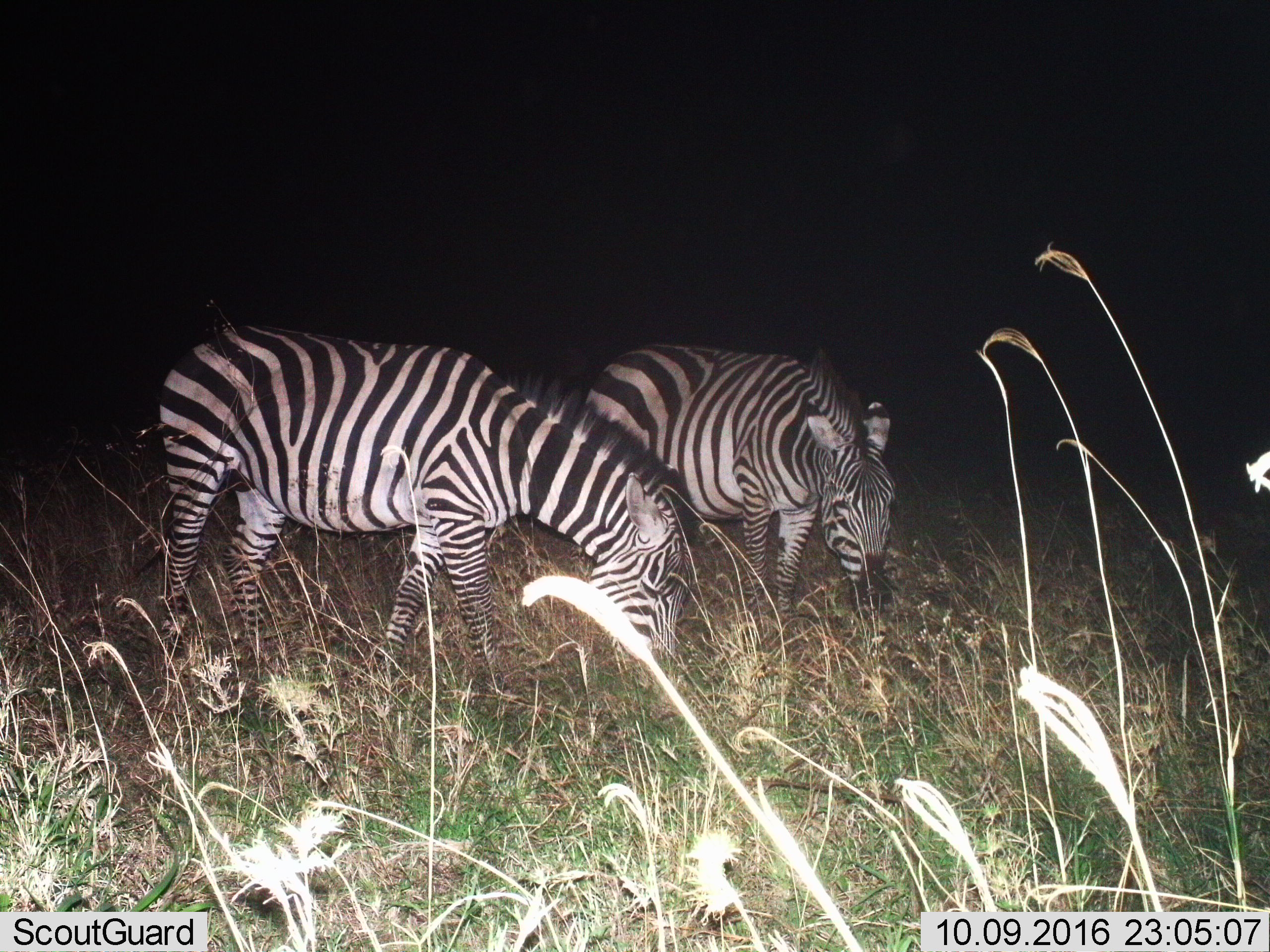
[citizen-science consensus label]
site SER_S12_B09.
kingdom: Animalia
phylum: Chordata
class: Mammalia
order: Perissodactyla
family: Equidae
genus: Equus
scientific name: Equus quagga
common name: plains zebra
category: zebraplains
Zebraplains (plains zebra) (Equus quagga), count 2. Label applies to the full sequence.